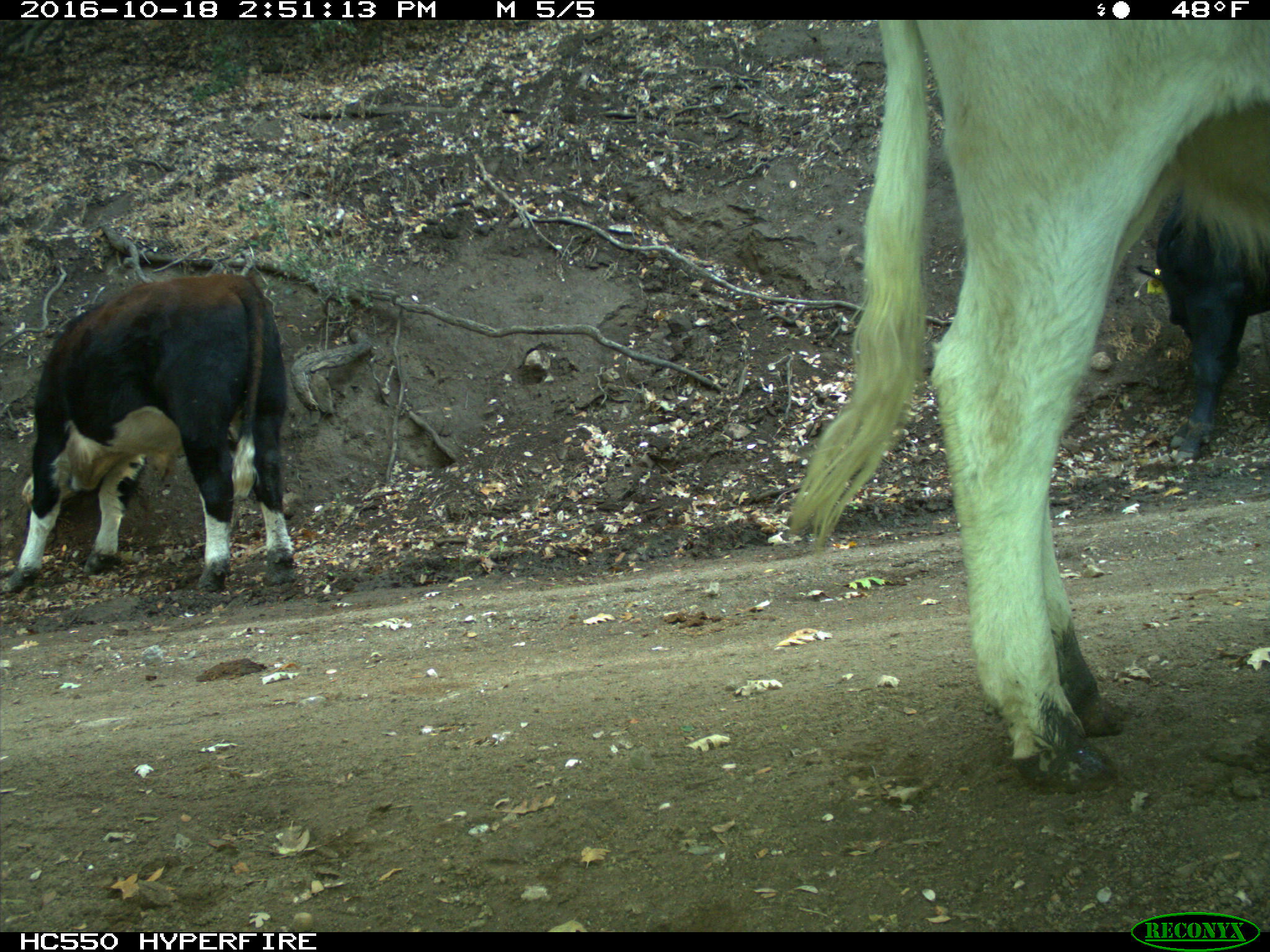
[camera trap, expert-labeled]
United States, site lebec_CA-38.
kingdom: Animalia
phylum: Chordata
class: Mammalia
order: Artiodactyla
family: Bovidae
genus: Bos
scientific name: Bos taurus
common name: domestic cow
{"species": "Bos taurus (domestic cow)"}